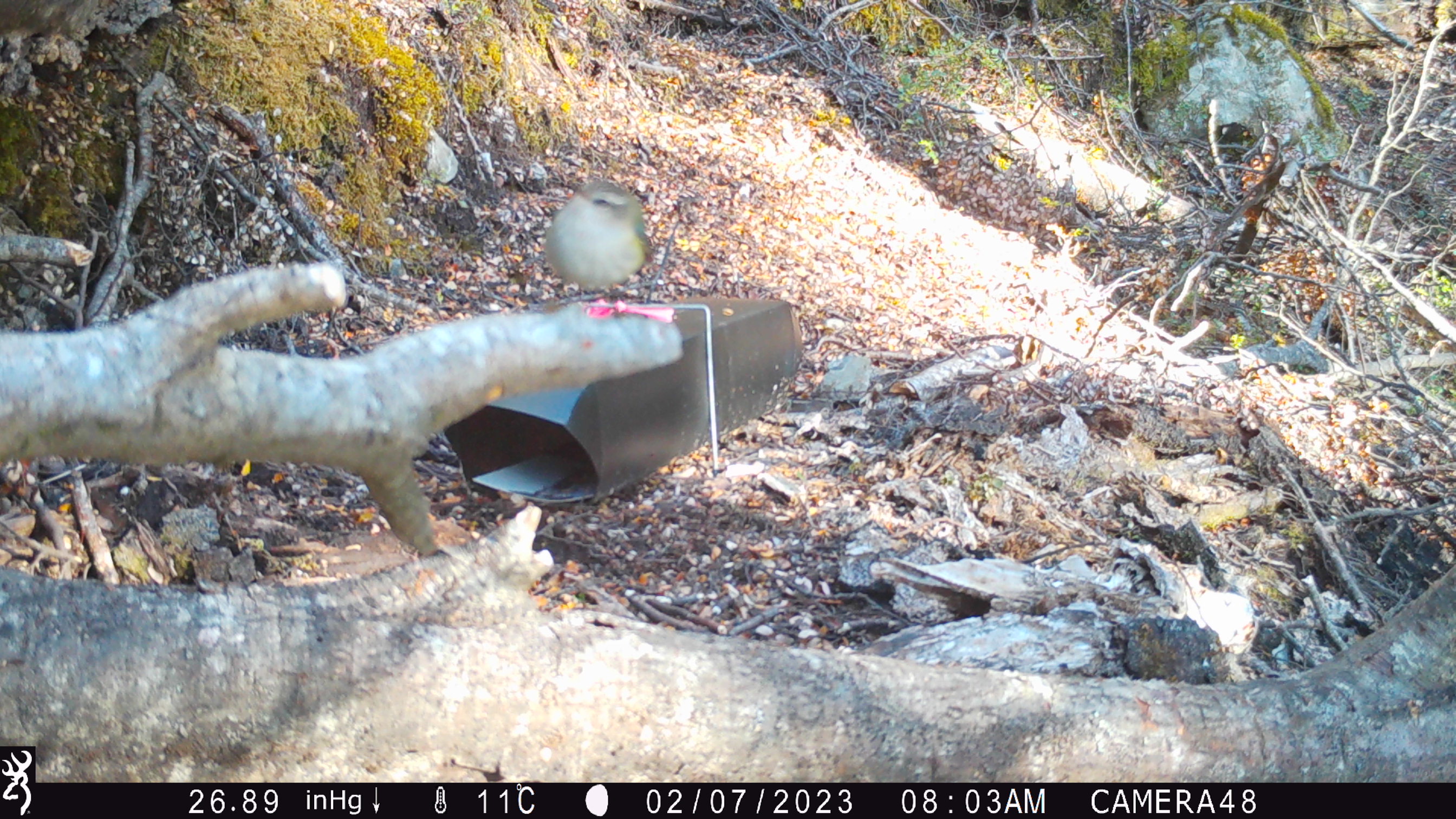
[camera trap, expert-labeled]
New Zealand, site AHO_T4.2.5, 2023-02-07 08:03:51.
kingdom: Animalia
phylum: Chordata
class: Aves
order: Passeriformes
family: Acanthisittidae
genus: Acanthisitta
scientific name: Acanthisitta chloris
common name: rifleman